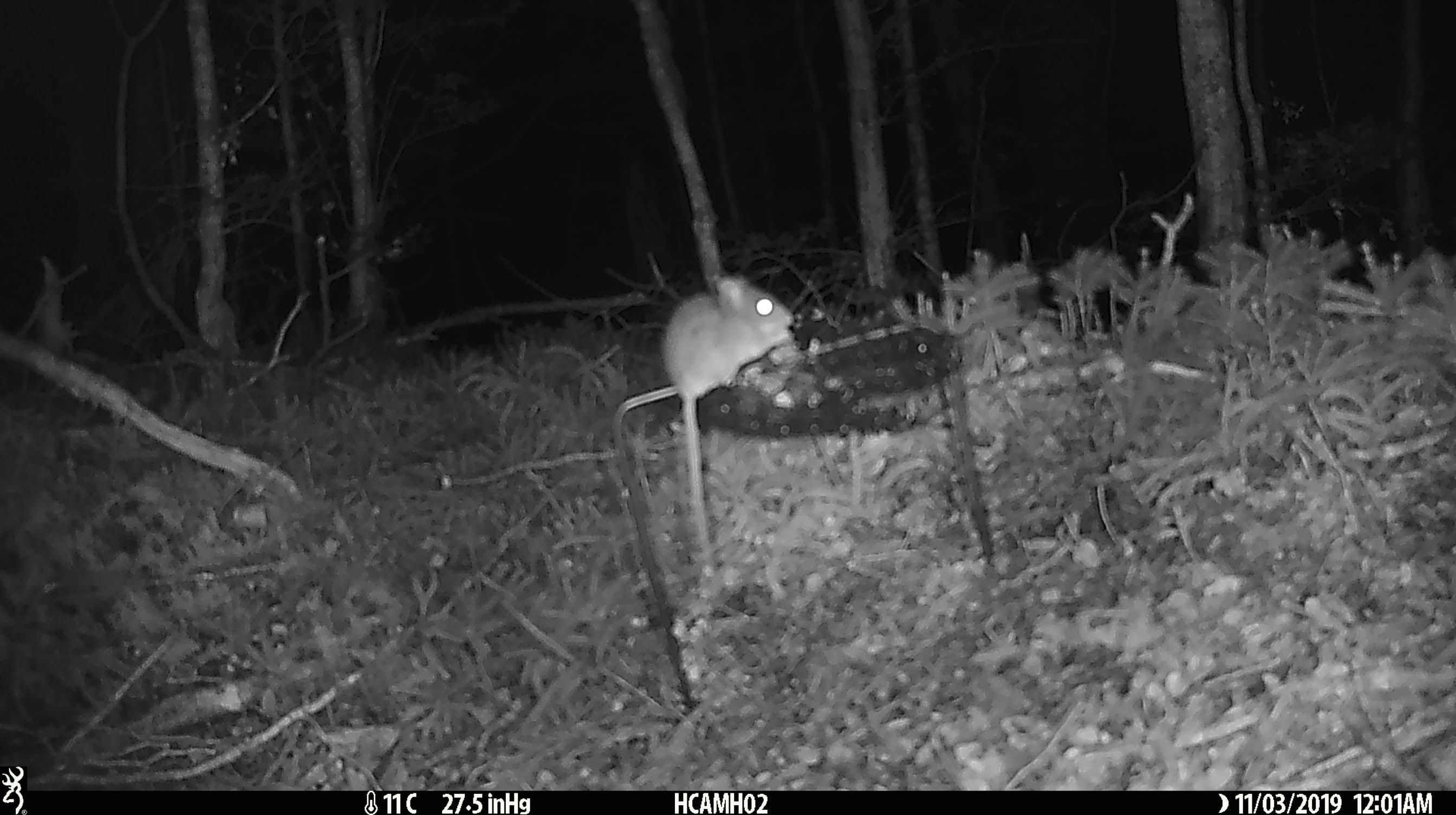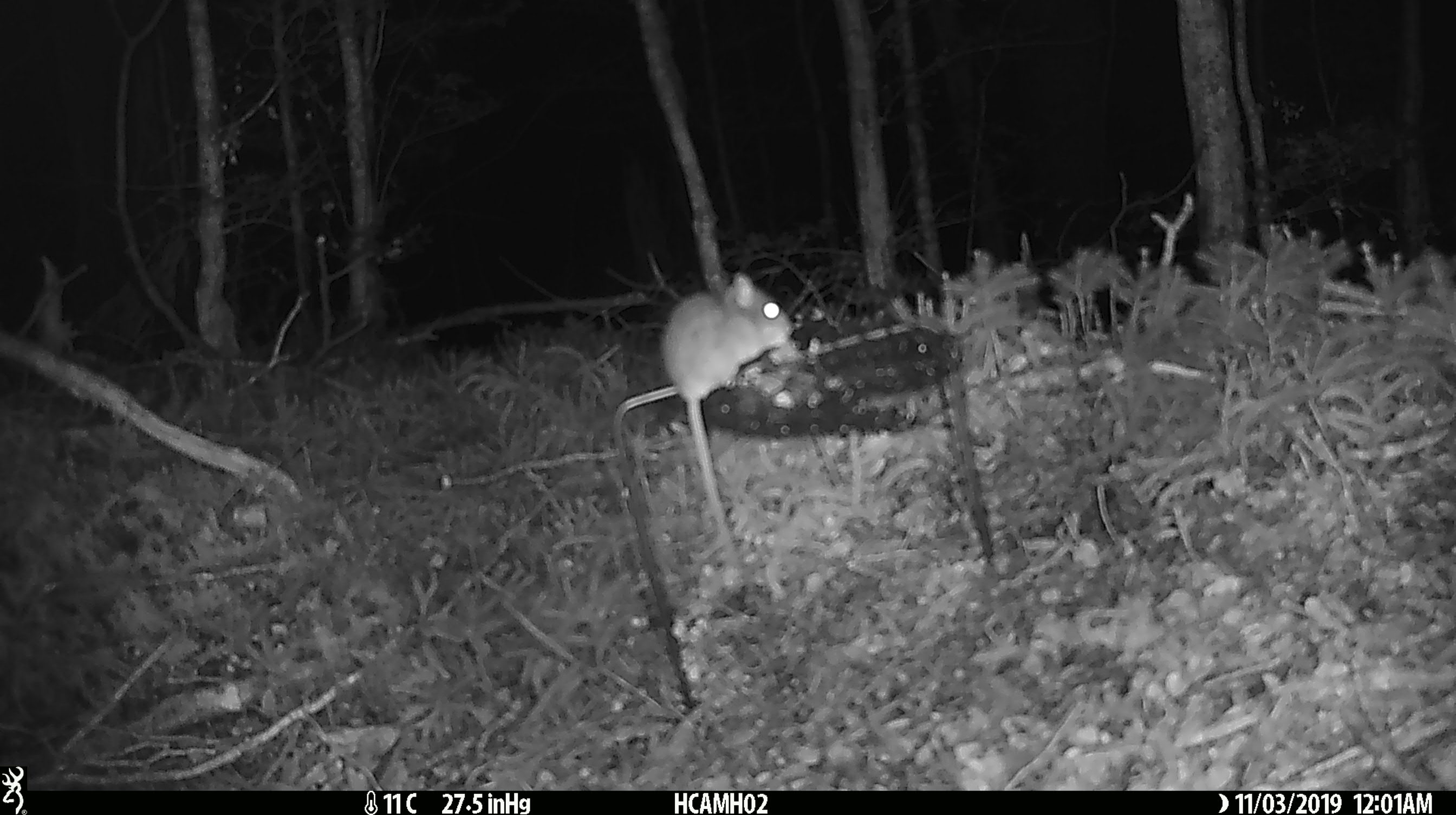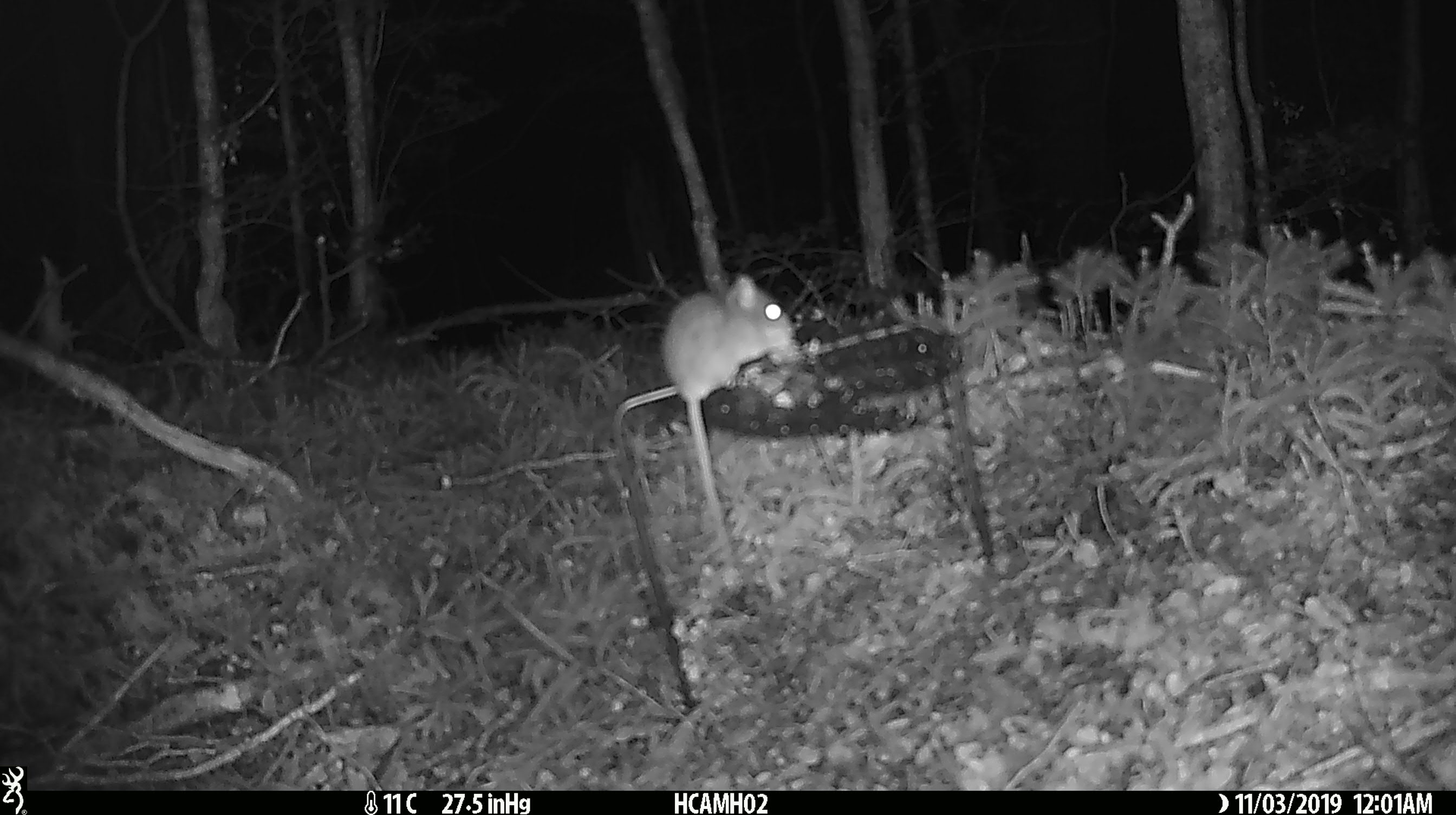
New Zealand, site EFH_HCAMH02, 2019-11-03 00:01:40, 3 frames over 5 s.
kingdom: Animalia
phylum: Chordata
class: Mammalia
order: Rodentia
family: Muridae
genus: Mus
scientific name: Mus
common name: mouse